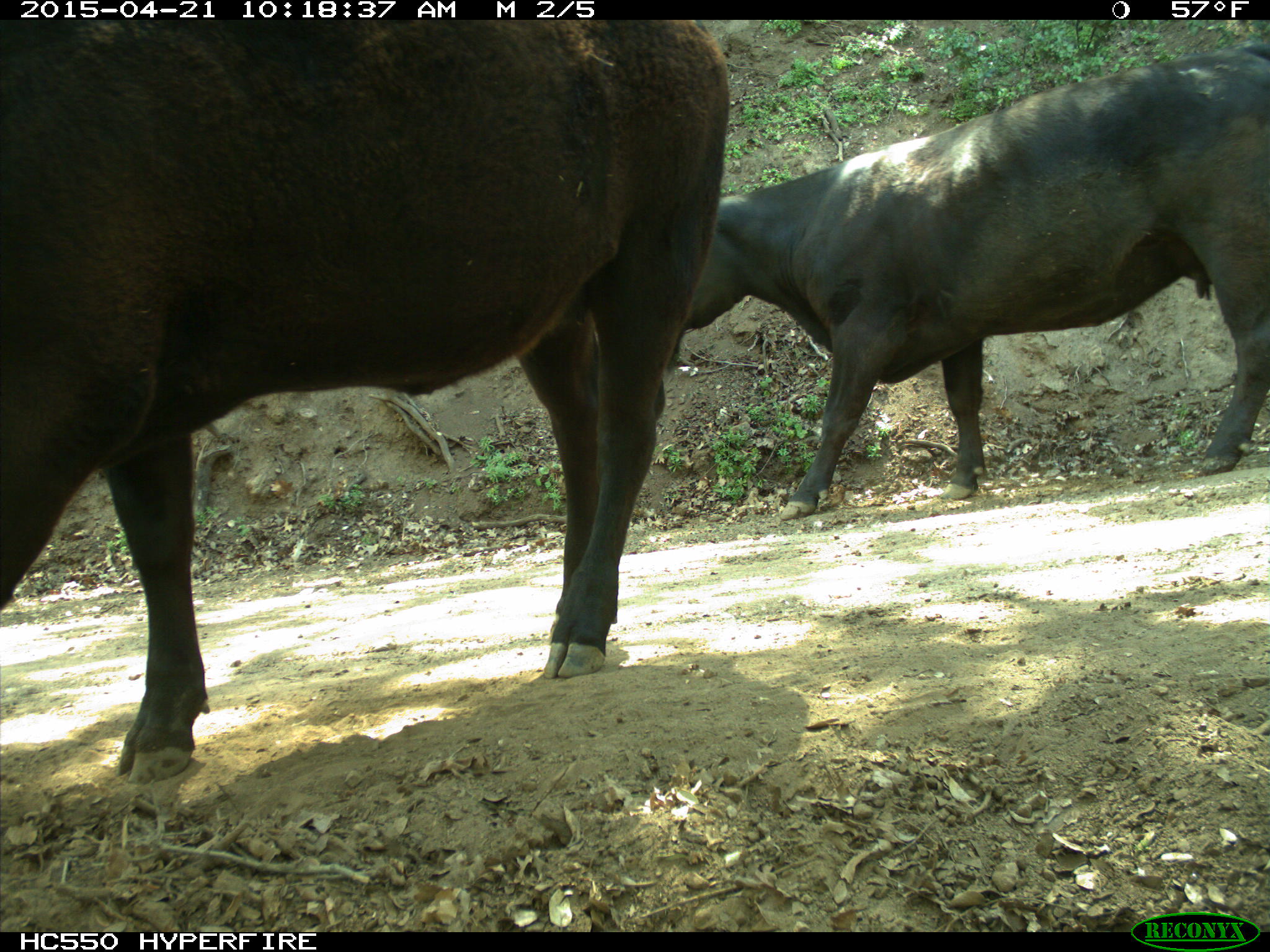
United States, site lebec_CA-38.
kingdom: Animalia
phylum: Chordata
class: Mammalia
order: Artiodactyla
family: Bovidae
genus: Bos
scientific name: Bos taurus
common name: domestic cow